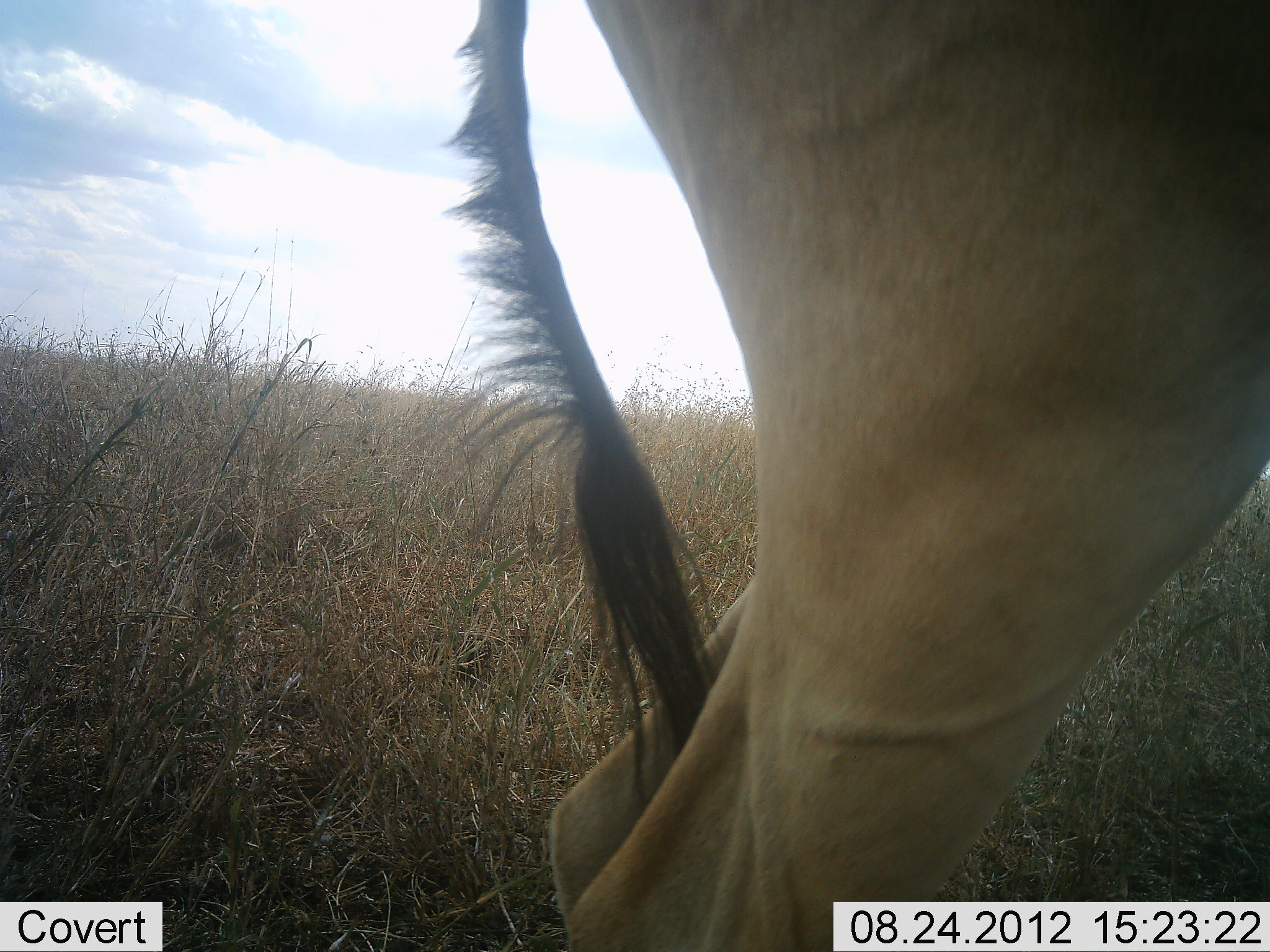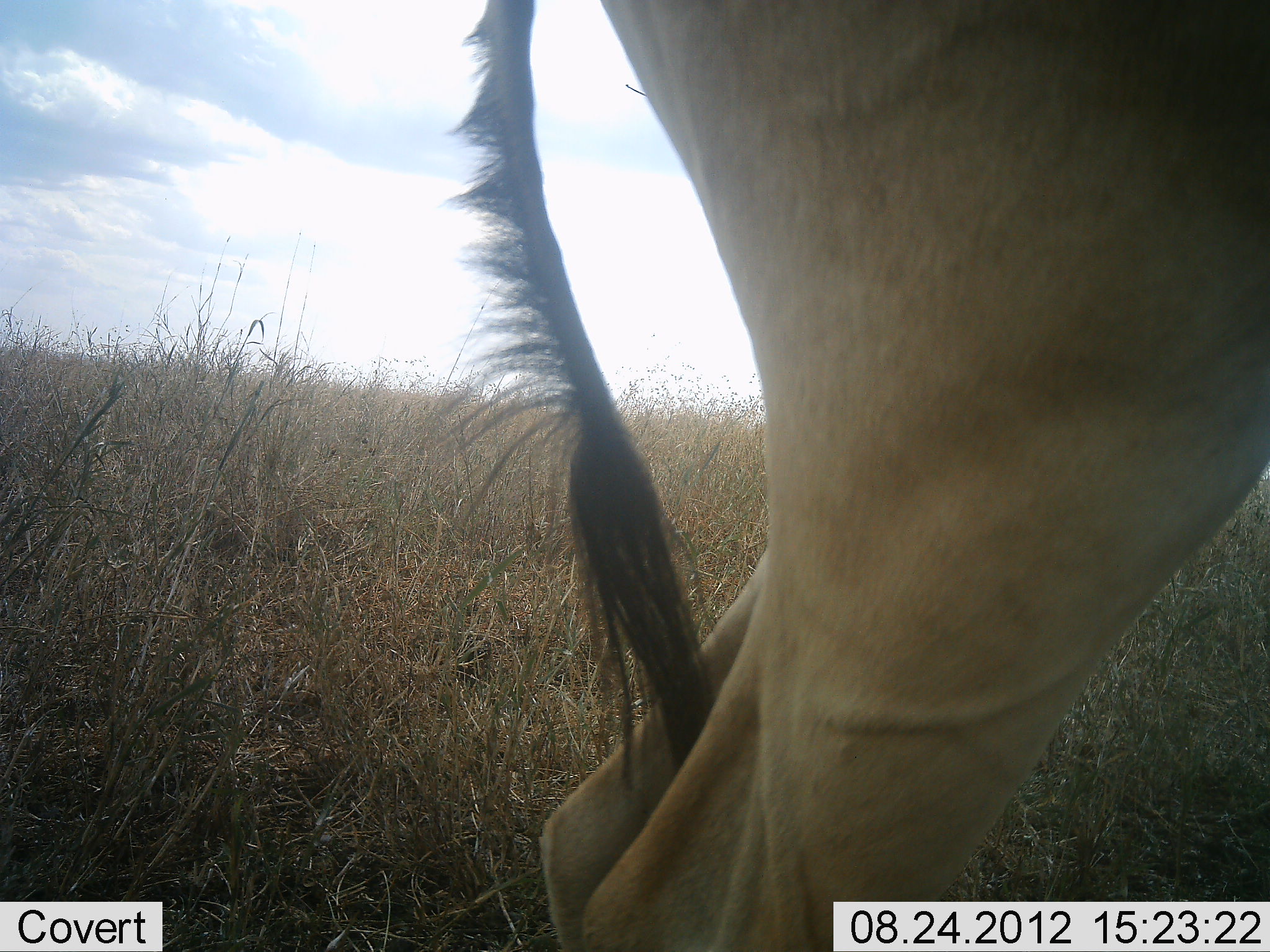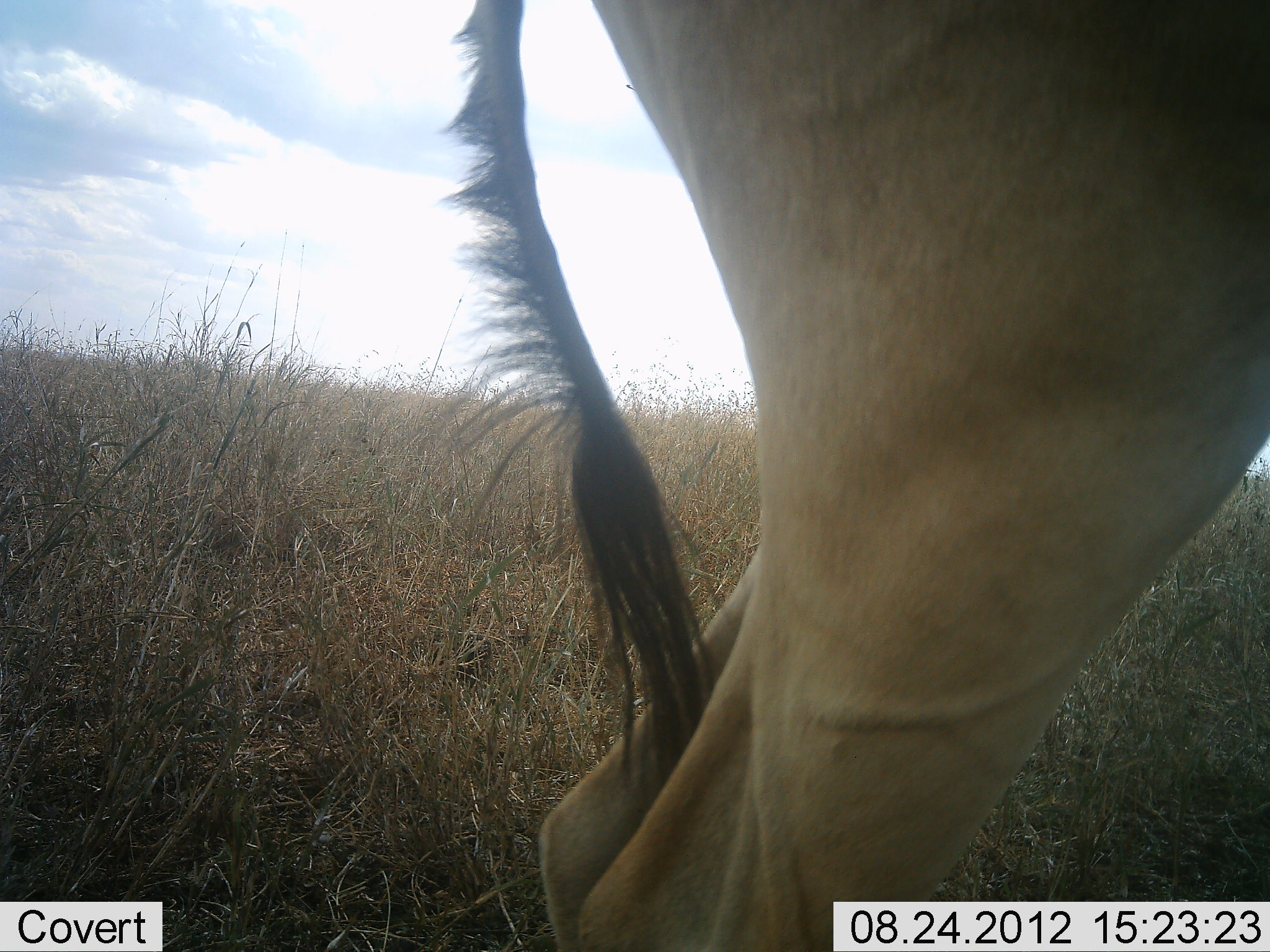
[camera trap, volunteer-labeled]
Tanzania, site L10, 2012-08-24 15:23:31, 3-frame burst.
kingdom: Animalia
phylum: Chordata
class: Mammalia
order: Artiodactyla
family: Bovidae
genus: Alcelaphus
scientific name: Alcelaphus buselaphus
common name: hartebeest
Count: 1.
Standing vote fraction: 100%.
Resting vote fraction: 0%.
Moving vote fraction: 0%.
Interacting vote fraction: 0%.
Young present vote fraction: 0%.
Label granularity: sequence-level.